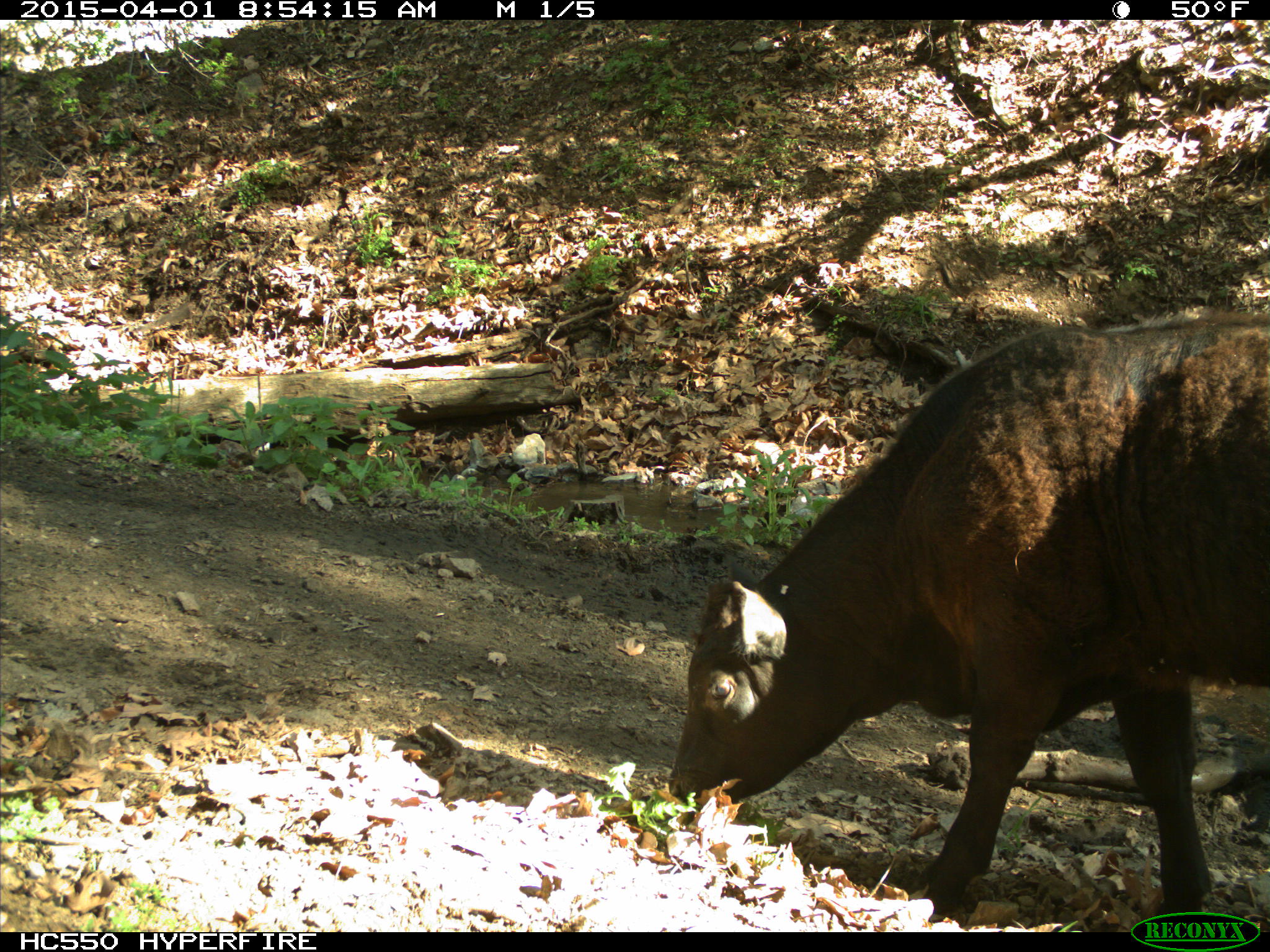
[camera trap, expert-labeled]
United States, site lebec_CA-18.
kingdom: Animalia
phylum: Chordata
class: Mammalia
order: Artiodactyla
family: Bovidae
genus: Bos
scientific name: Bos taurus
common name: domestic cow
Bos taurus (domestic cow).